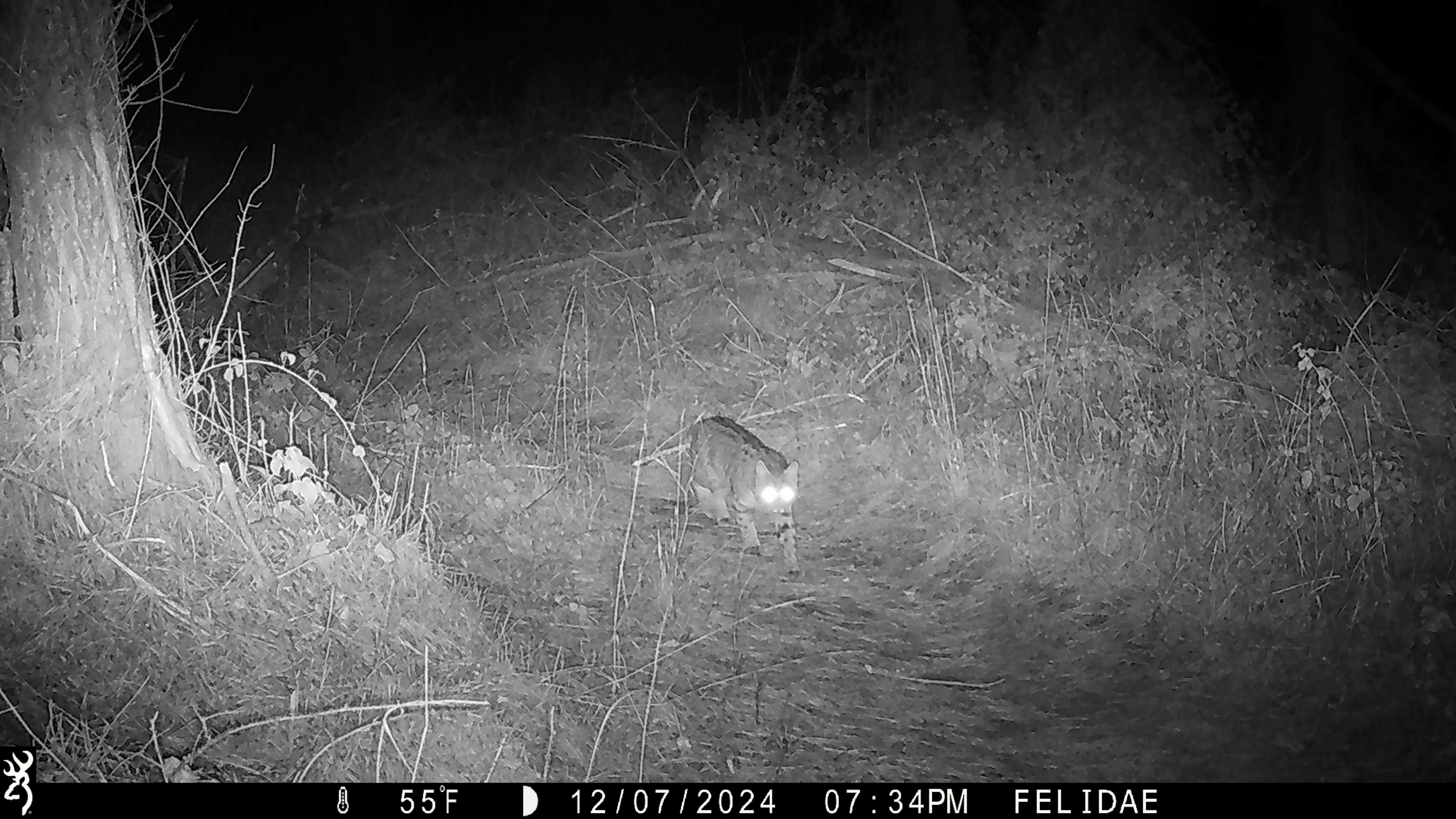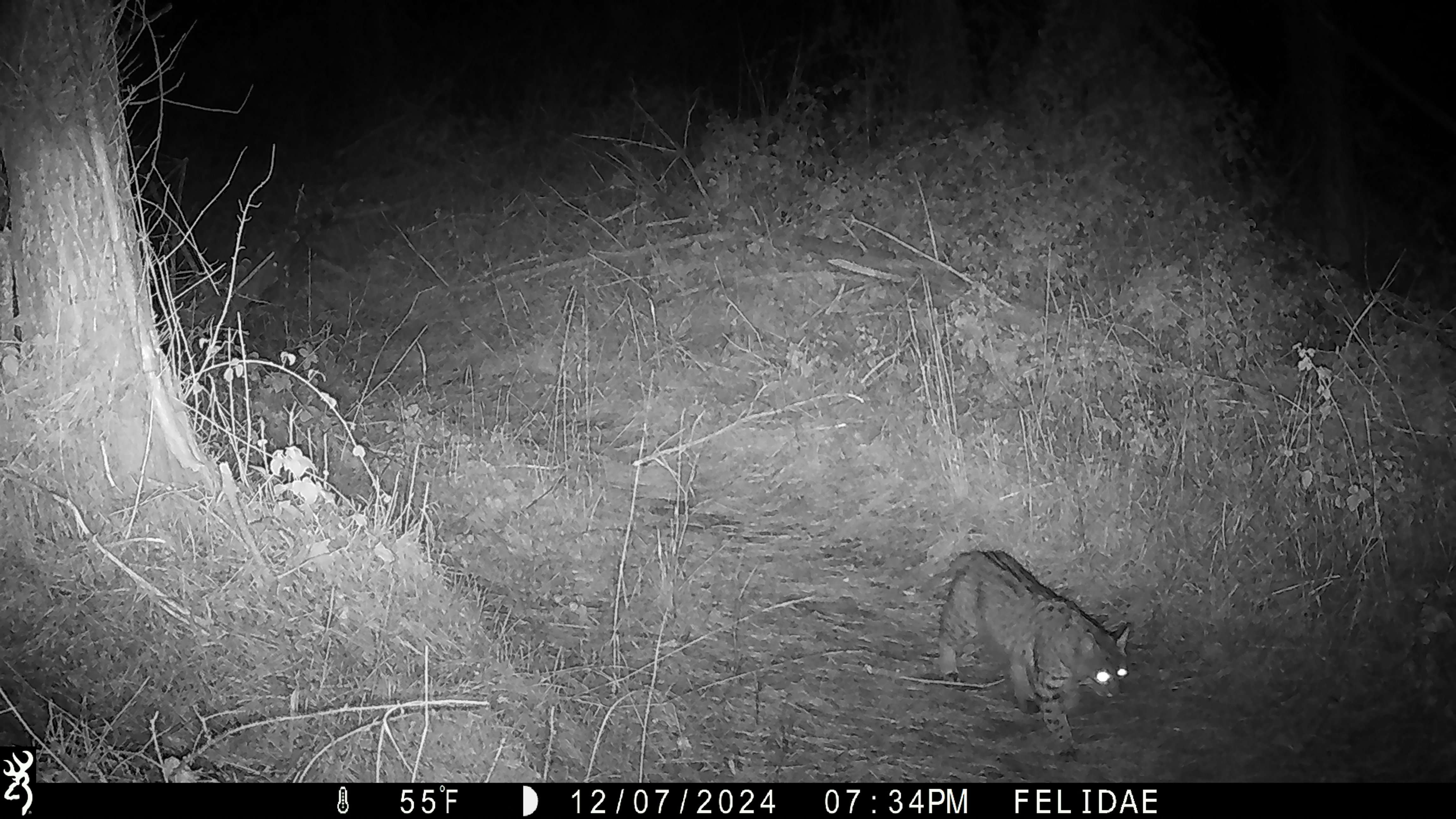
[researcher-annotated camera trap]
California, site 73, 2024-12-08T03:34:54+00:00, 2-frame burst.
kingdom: Animalia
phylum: Chordata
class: Mammalia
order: Carnivora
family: Felidae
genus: Lynx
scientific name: Lynx rufus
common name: bobcat